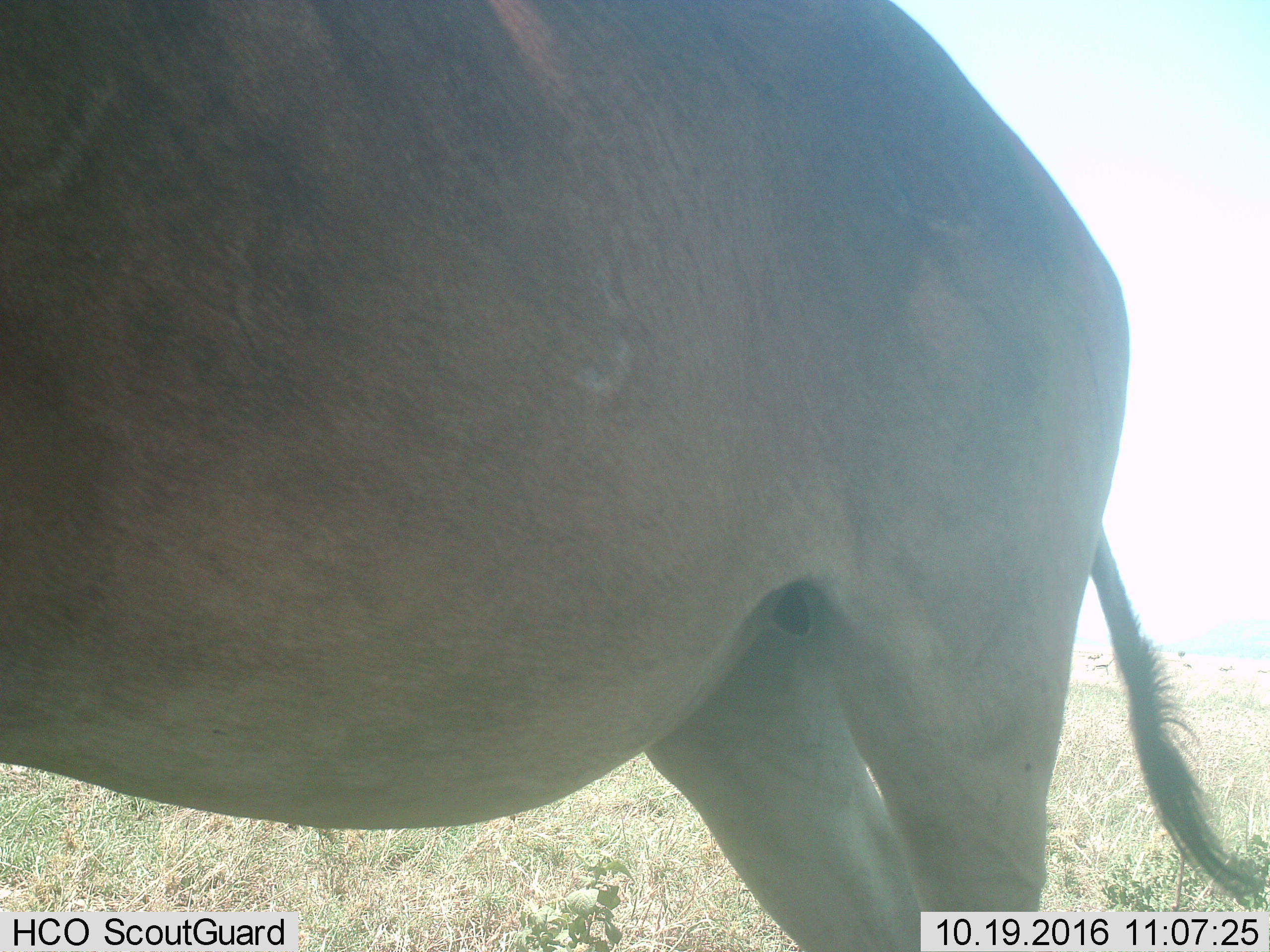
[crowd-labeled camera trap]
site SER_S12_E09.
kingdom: Animalia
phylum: Chordata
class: Mammalia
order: Artiodactyla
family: Bovidae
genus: Alcelaphus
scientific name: Alcelaphus buselaphus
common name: hartebeest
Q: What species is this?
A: Hartebeest (Alcelaphus buselaphus).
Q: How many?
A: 1.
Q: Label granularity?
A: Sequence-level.